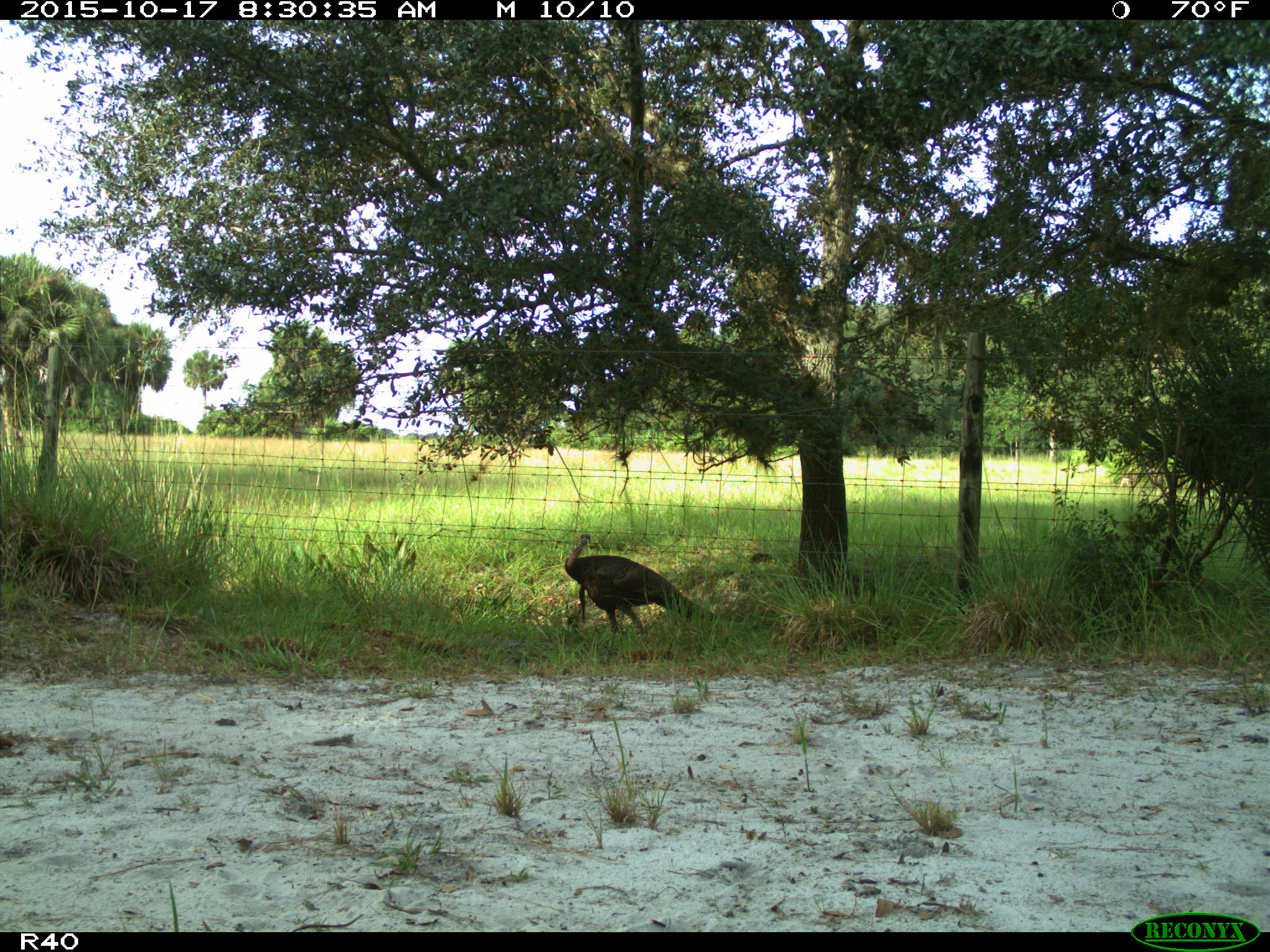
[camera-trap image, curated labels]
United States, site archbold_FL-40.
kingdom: Animalia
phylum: Chordata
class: Aves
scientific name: Aves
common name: birds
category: unidentified bird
Unidentified bird (birds) (Aves).